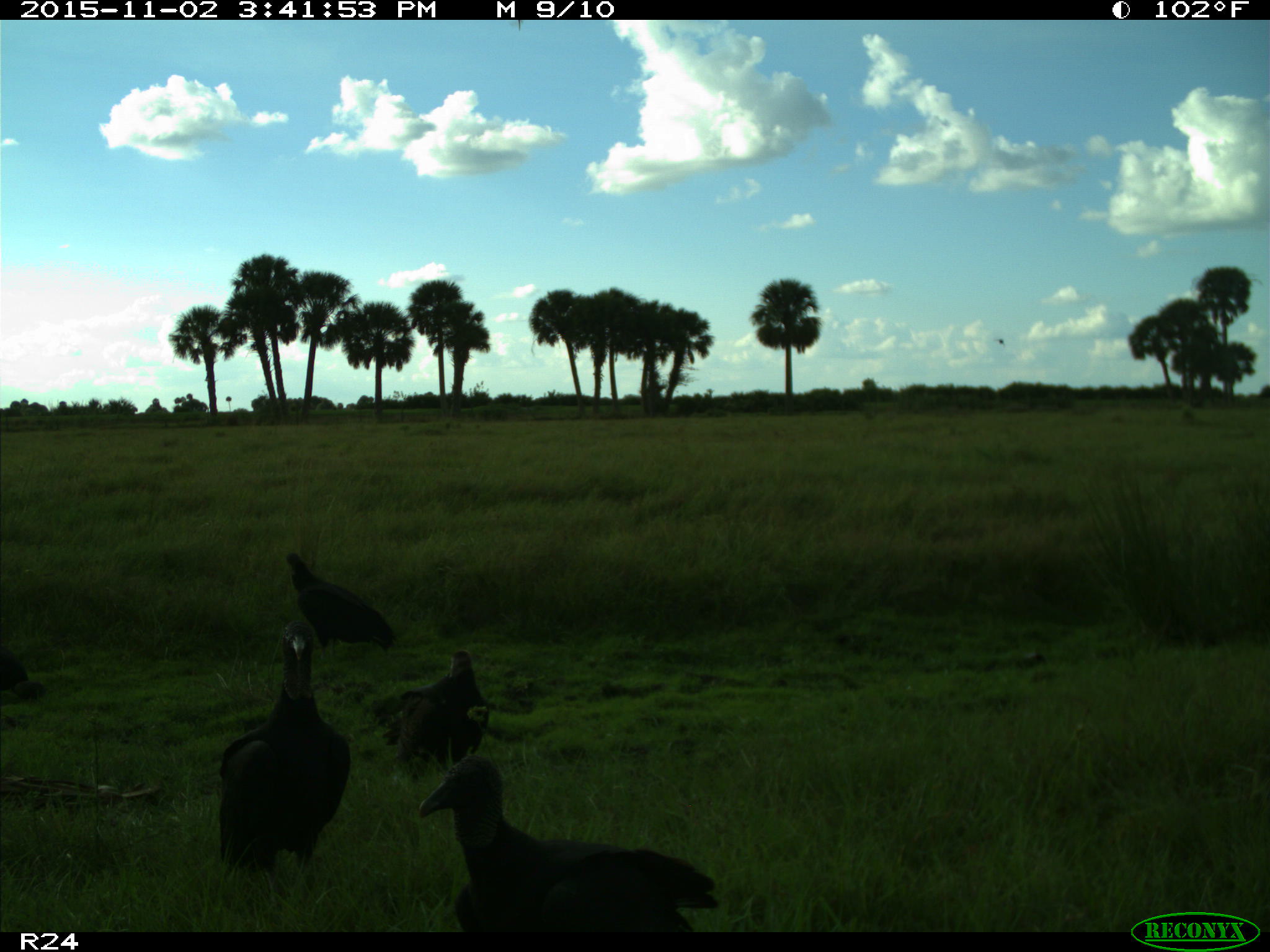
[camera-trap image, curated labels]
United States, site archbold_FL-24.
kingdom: Animalia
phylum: Chordata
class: Aves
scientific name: Aves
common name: birds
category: unidentified bird